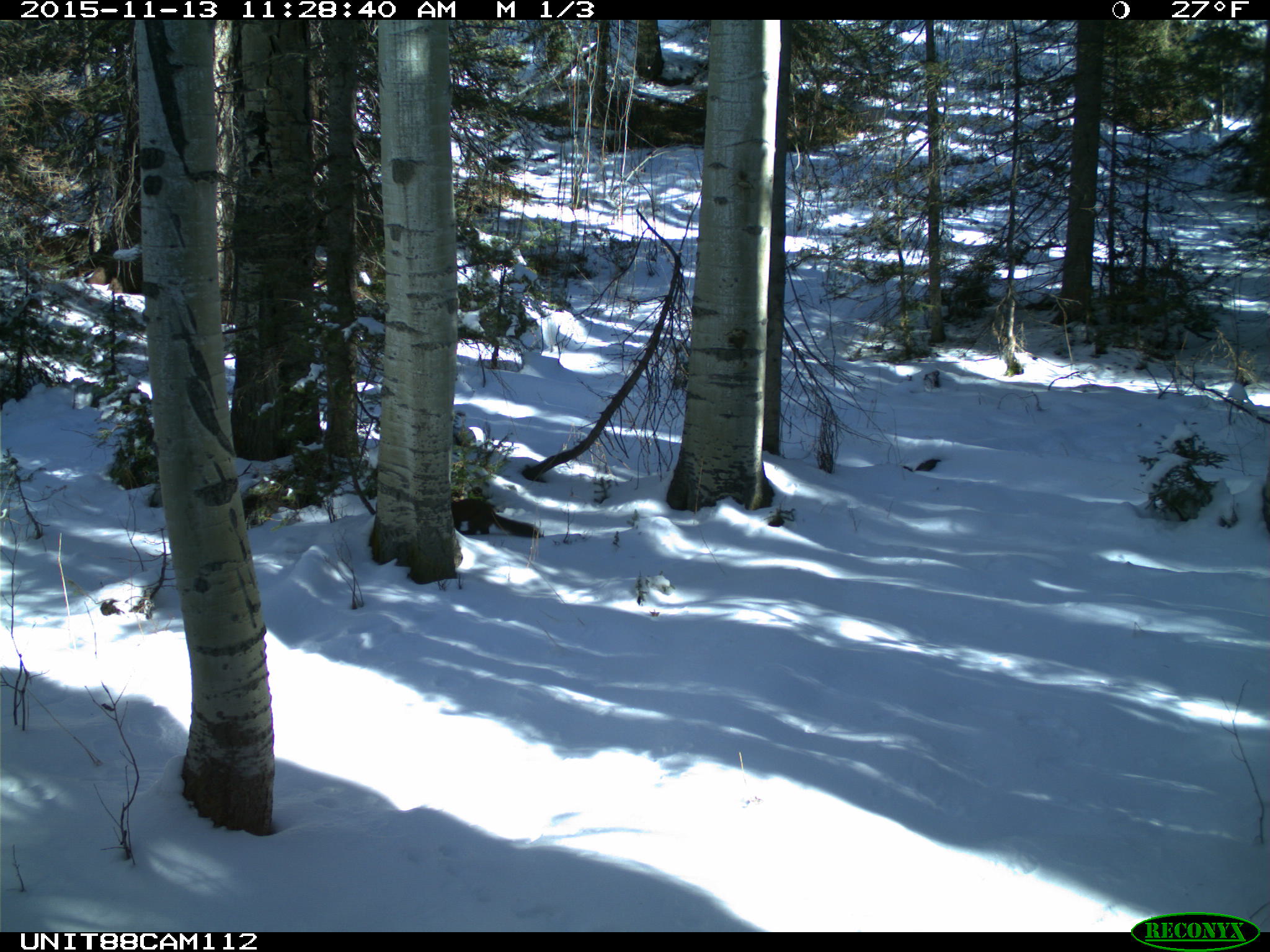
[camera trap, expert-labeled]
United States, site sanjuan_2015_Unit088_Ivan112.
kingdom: Animalia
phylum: Chordata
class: Mammalia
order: Carnivora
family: Mustelidae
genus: Martes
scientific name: Martes americana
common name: american marten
Martes americana (american marten).